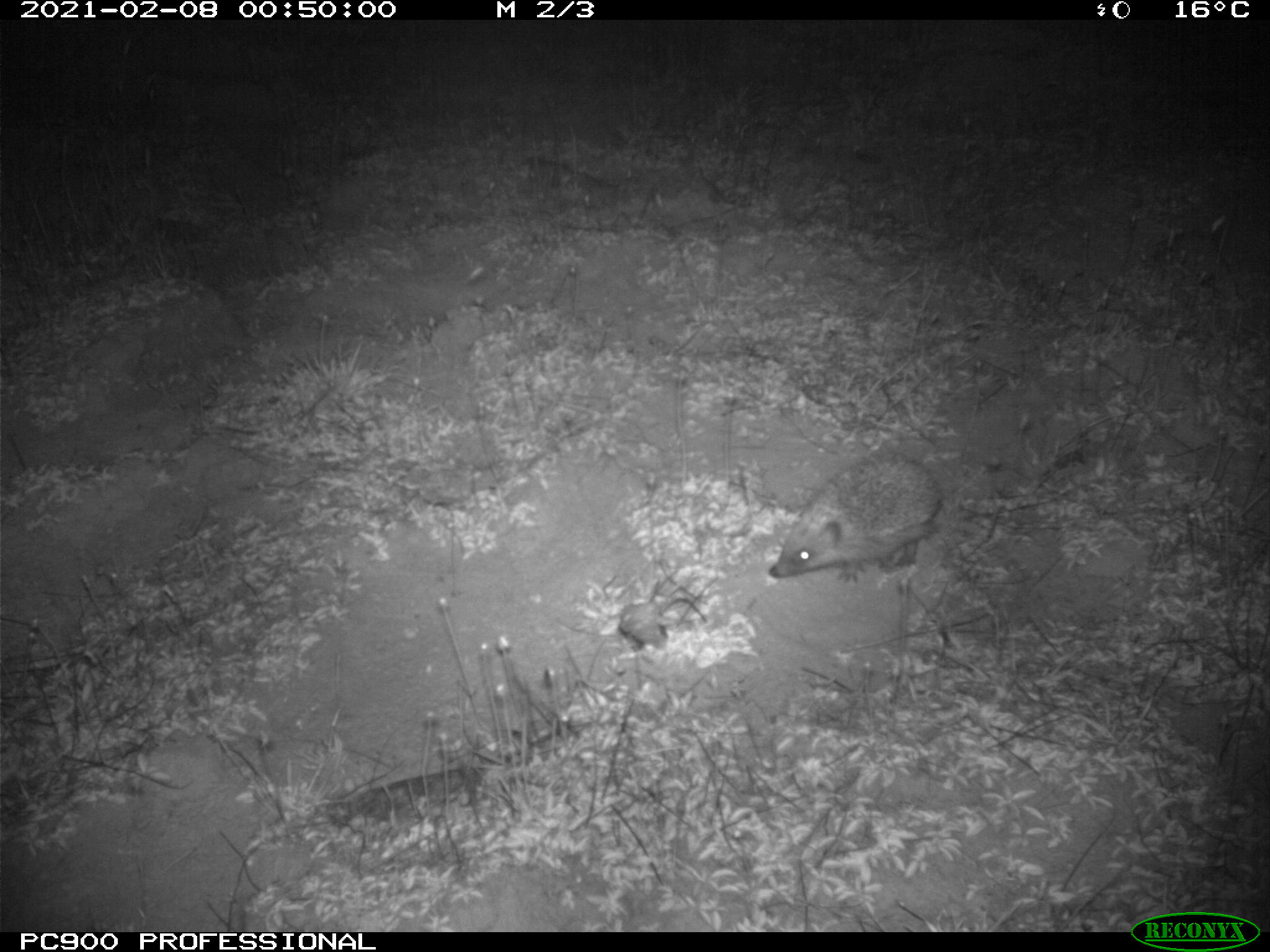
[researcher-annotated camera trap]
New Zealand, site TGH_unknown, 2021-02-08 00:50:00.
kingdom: Animalia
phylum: Chordata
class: Mammalia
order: Eulipotyphla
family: Erinaceidae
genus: Erinaceus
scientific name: Erinaceus europaeus europaeus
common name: european hedgehog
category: hedgehog